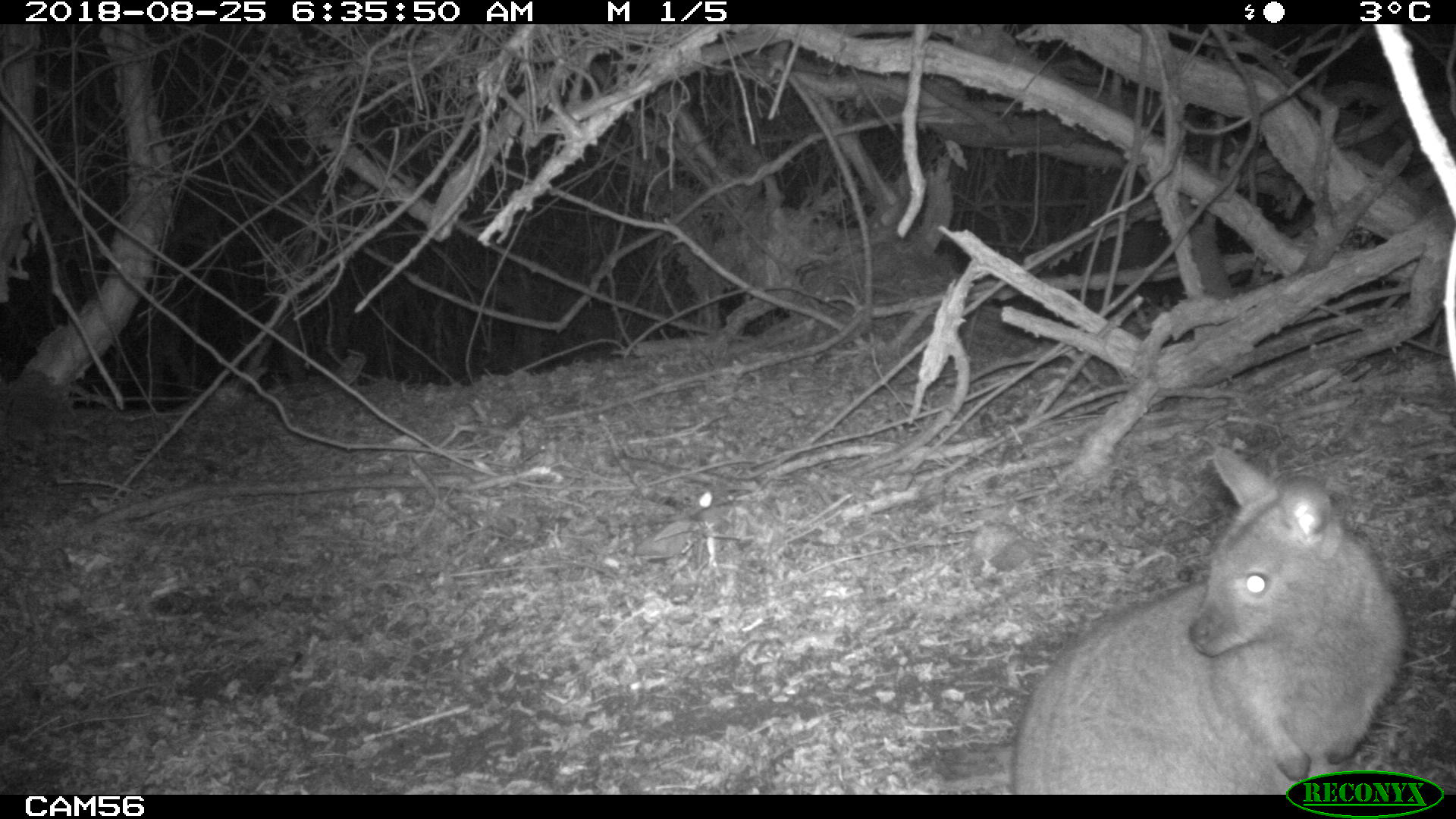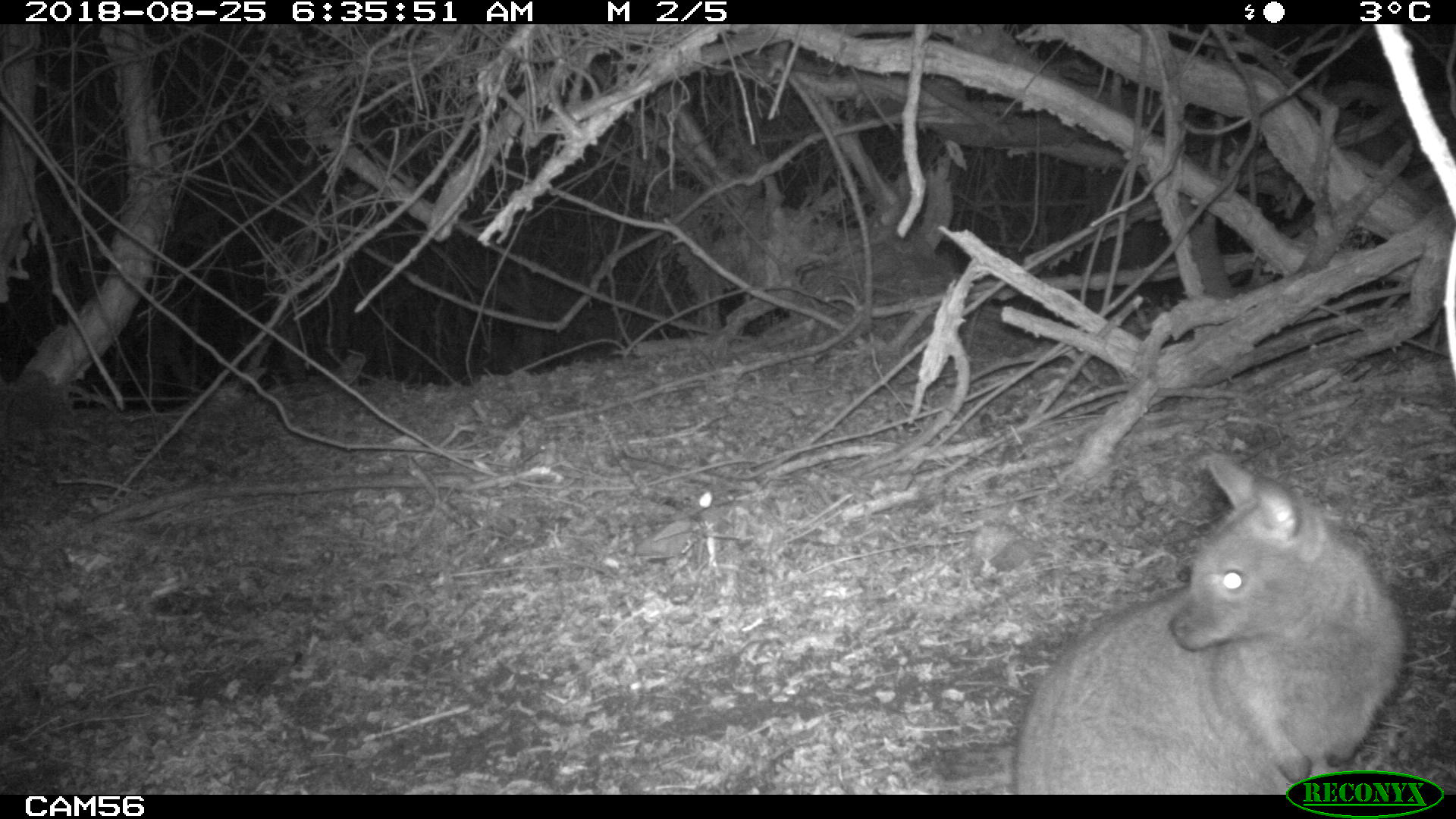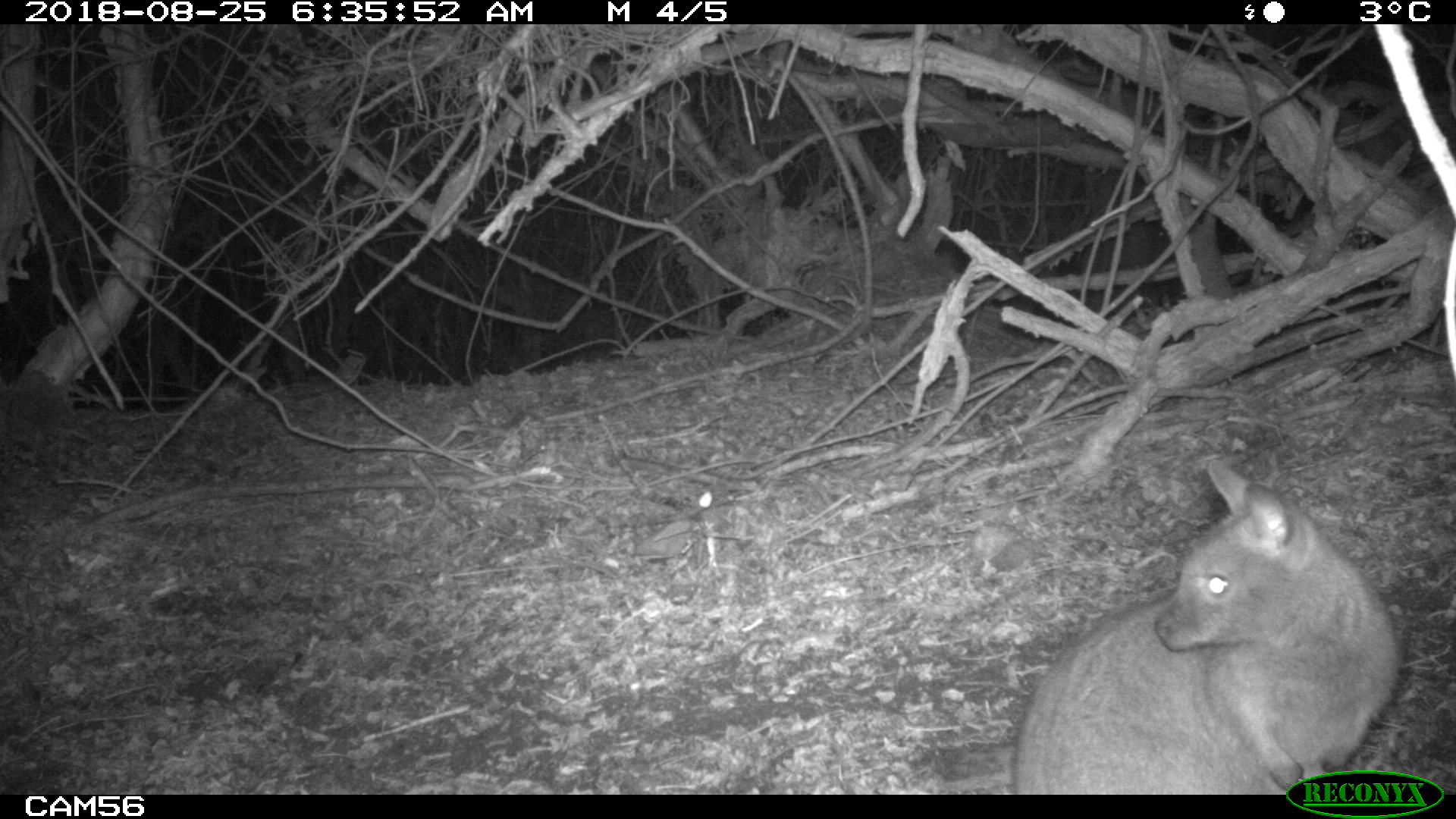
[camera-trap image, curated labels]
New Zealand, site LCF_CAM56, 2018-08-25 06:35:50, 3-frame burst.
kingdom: Animalia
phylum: Chordata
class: Mammalia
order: Diprotodontia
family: Macropodidae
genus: Notamacropus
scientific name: Notamacropus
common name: wallaby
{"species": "wallaby (Notamacropus)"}